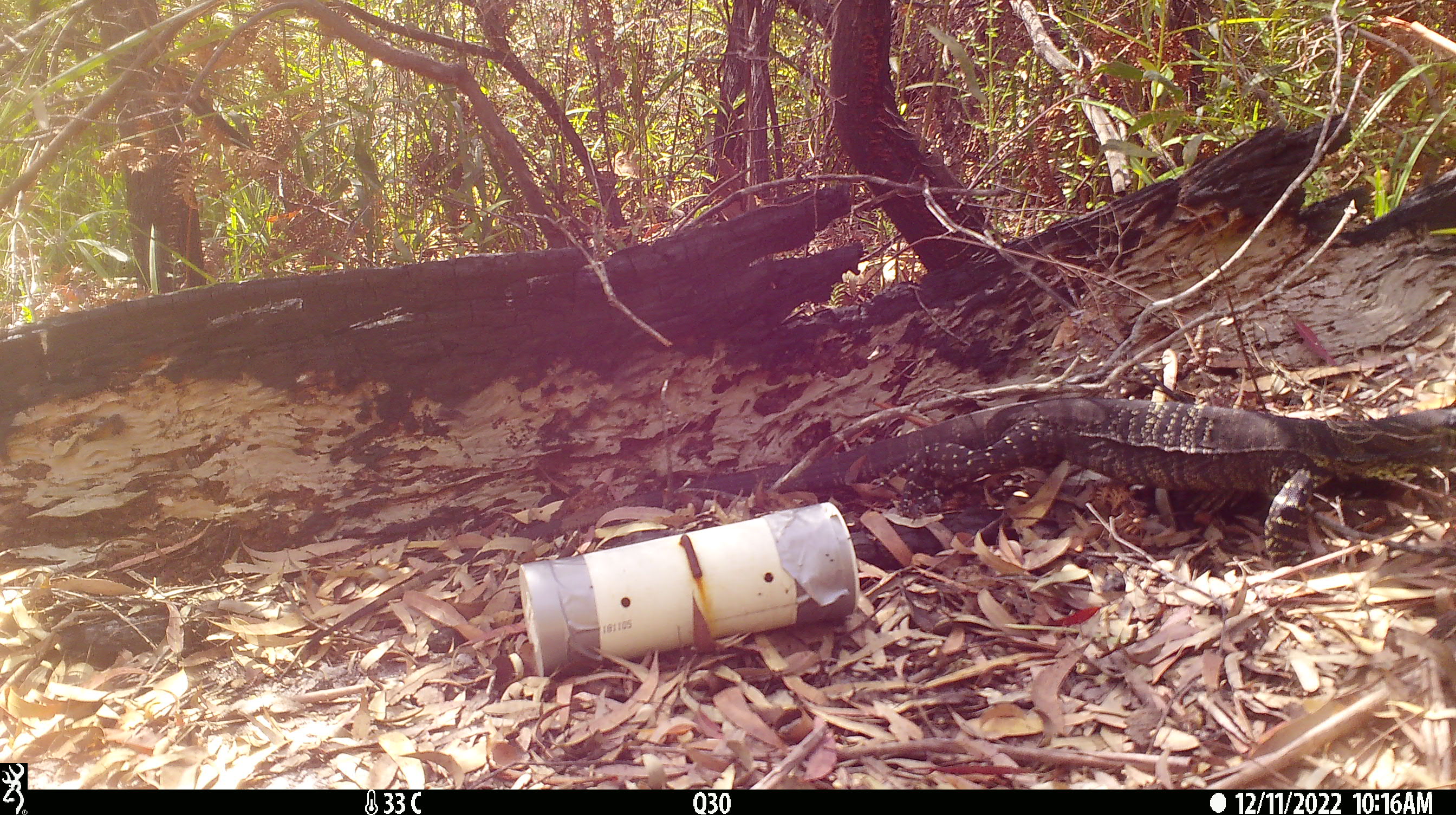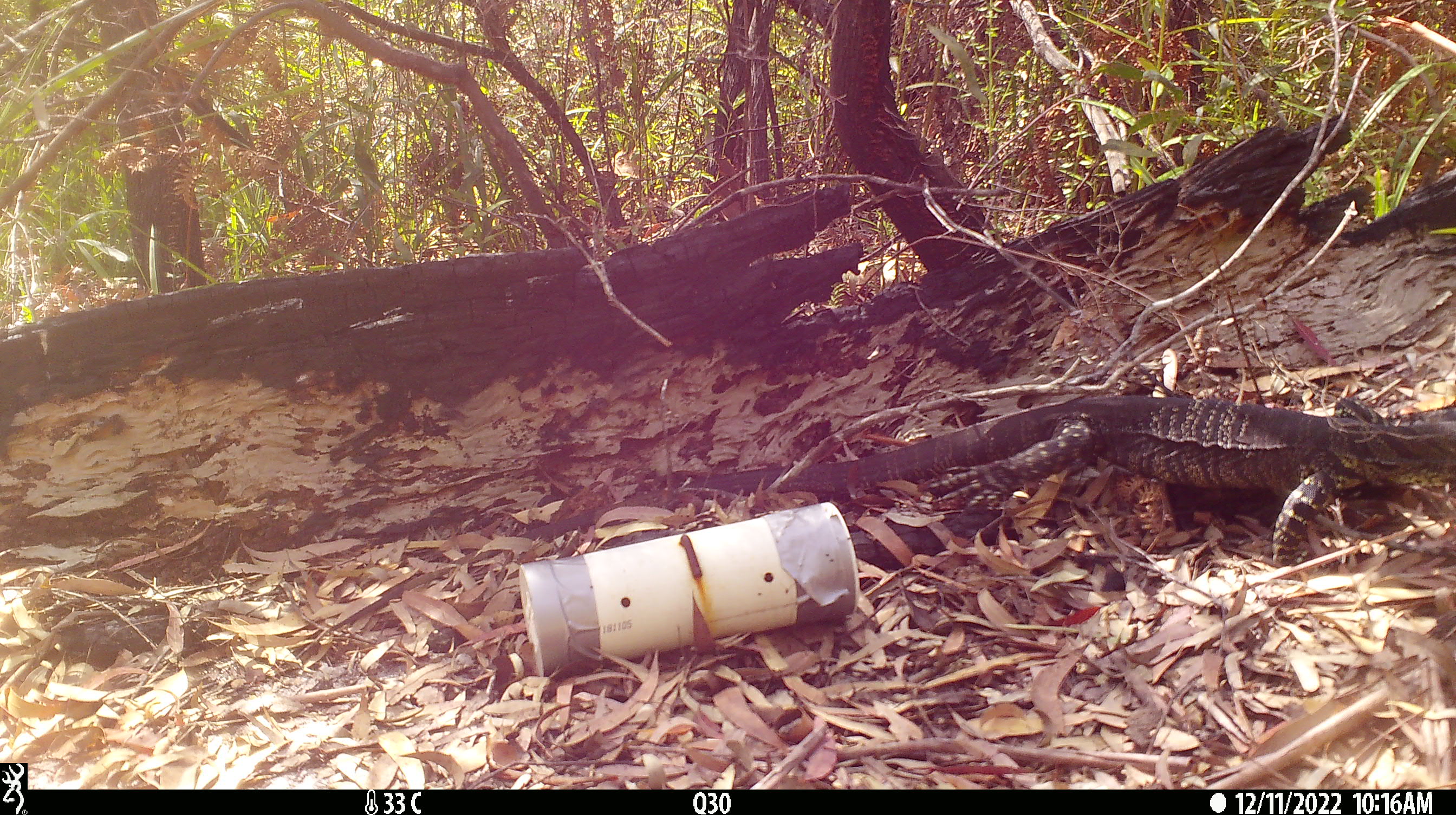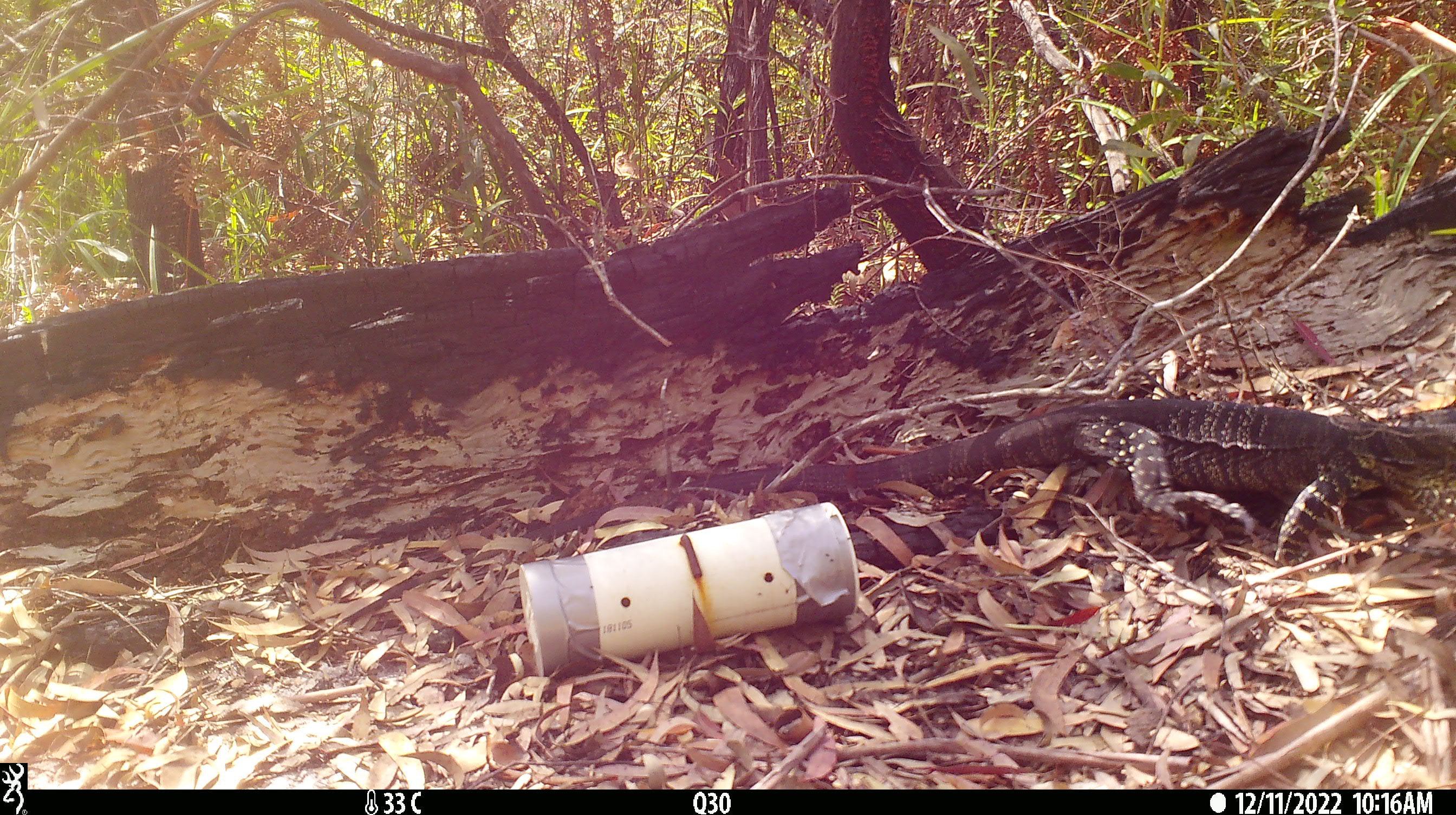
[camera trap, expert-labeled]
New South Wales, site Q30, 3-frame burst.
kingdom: Animalia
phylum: Chordata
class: Reptilia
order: Squamata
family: Varanidae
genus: Varanus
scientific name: Varanus varius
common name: lace monitor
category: goanna